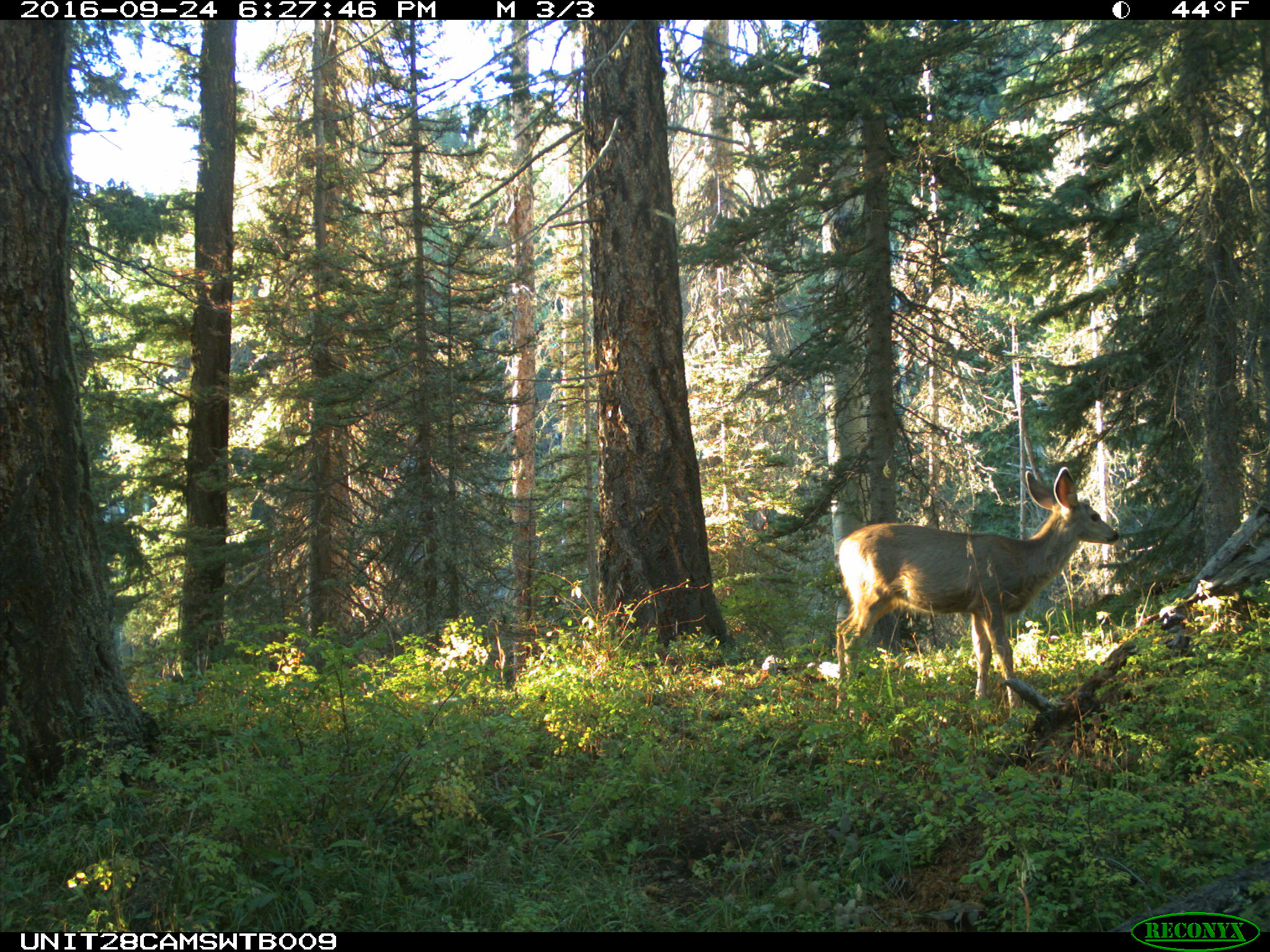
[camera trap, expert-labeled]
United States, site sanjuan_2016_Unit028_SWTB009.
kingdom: Animalia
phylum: Chordata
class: Mammalia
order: Artiodactyla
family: Cervidae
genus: Odocoileus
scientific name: Odocoileus hemionus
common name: mule deer